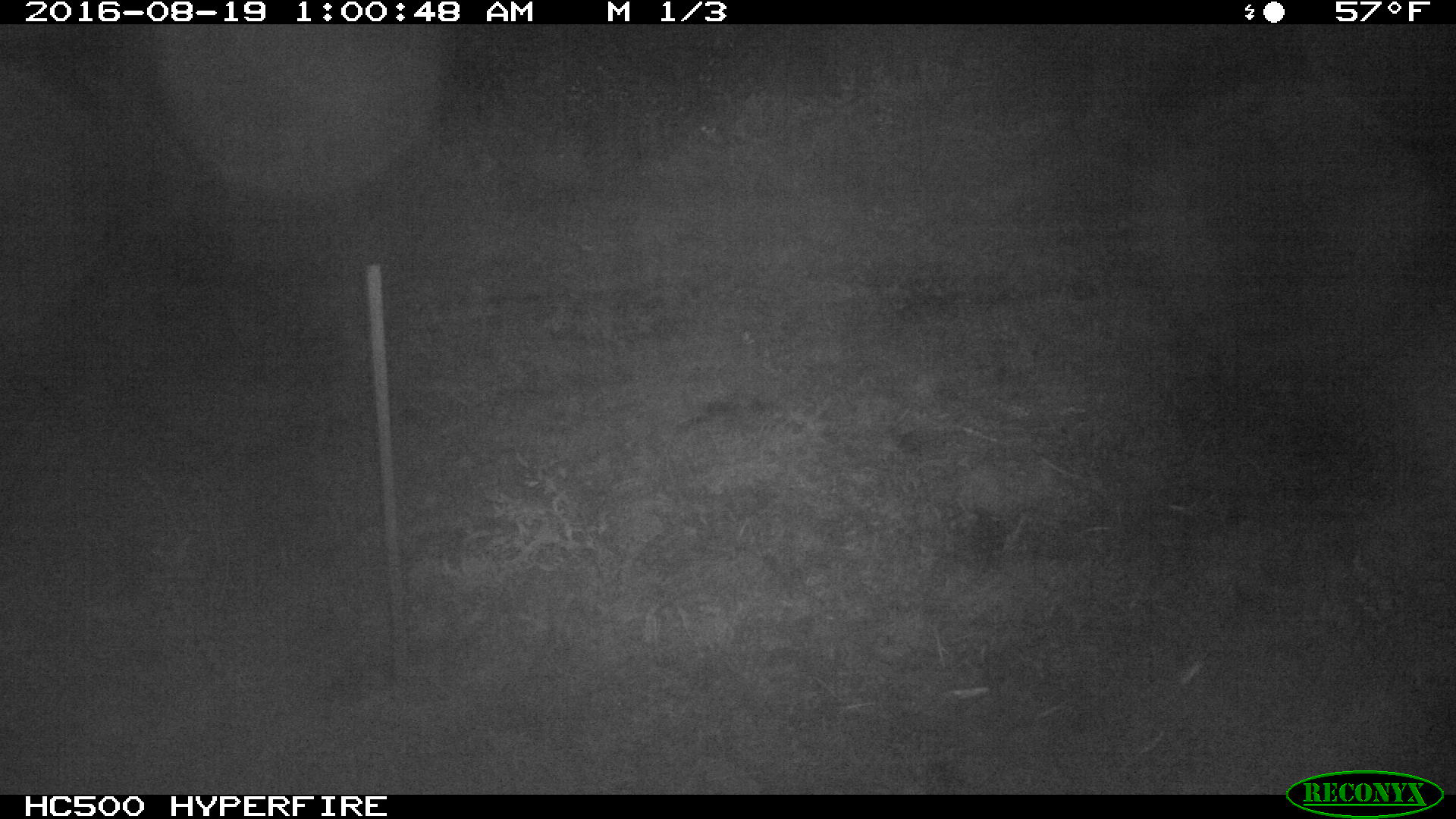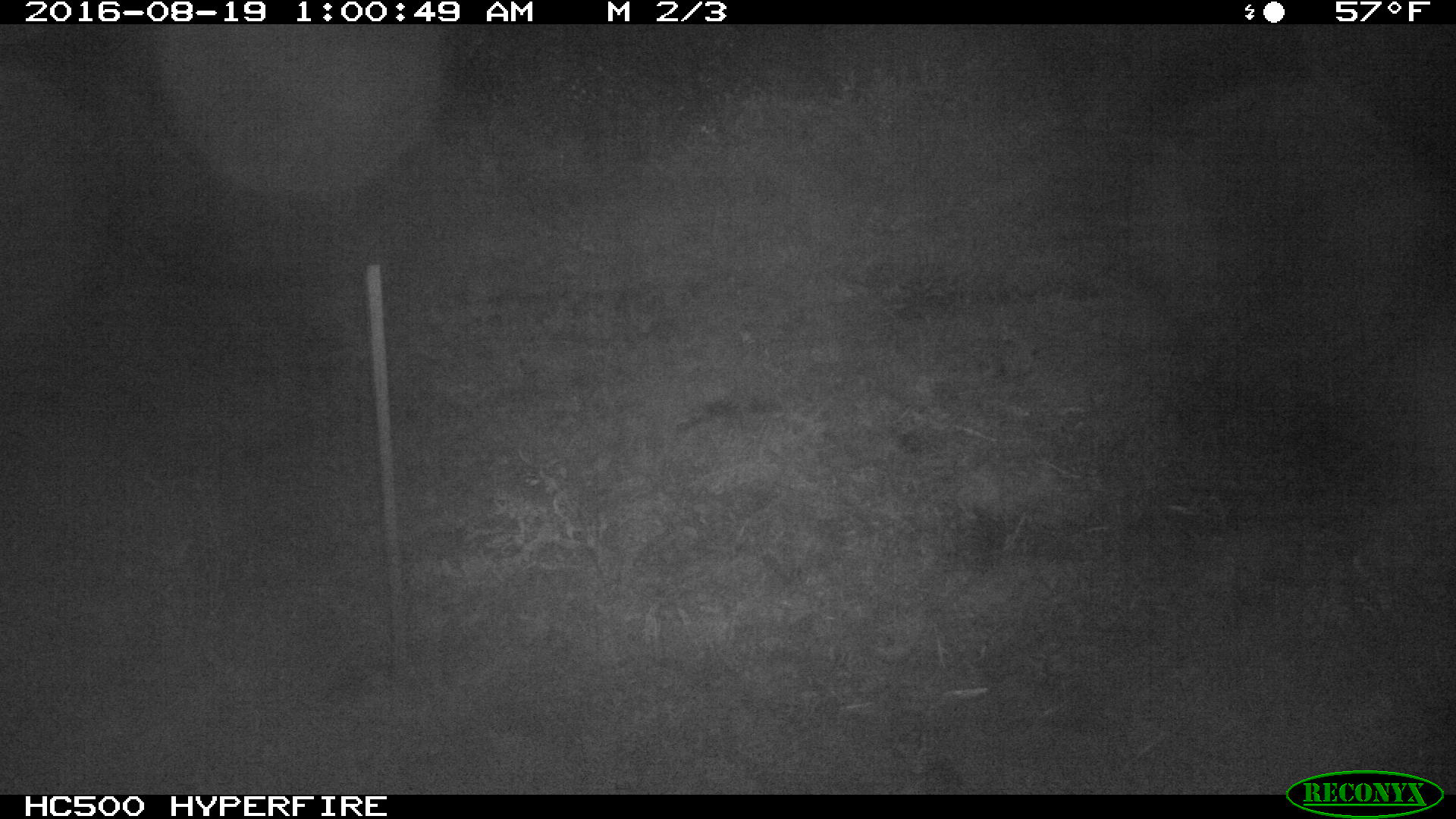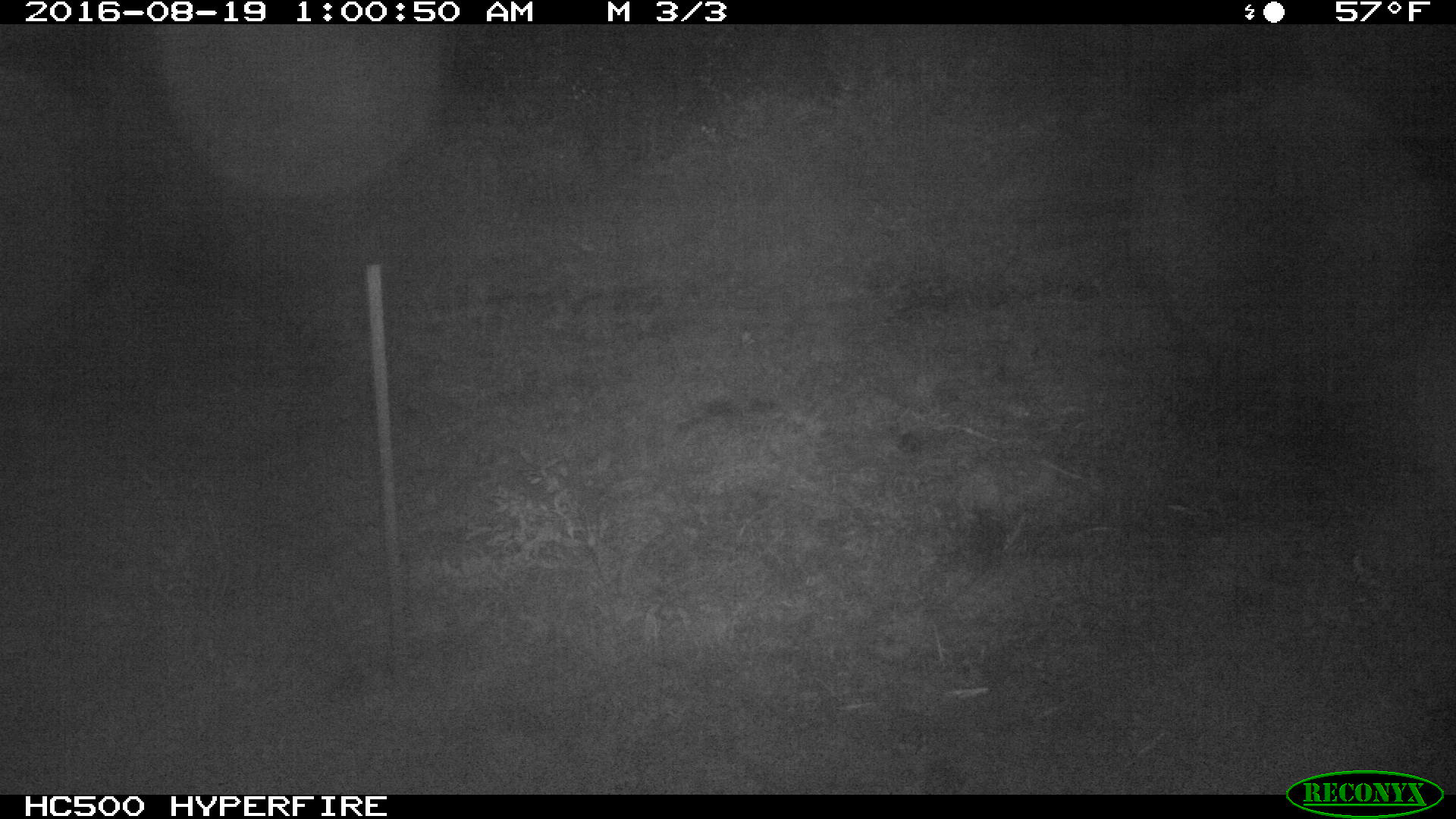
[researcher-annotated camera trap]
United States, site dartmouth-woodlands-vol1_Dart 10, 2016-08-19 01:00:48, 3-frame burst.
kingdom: Animalia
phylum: Chordata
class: Mammalia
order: Artiodactyla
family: Cervidae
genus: Alces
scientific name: Alces alces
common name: moose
Moose (Alces alces).